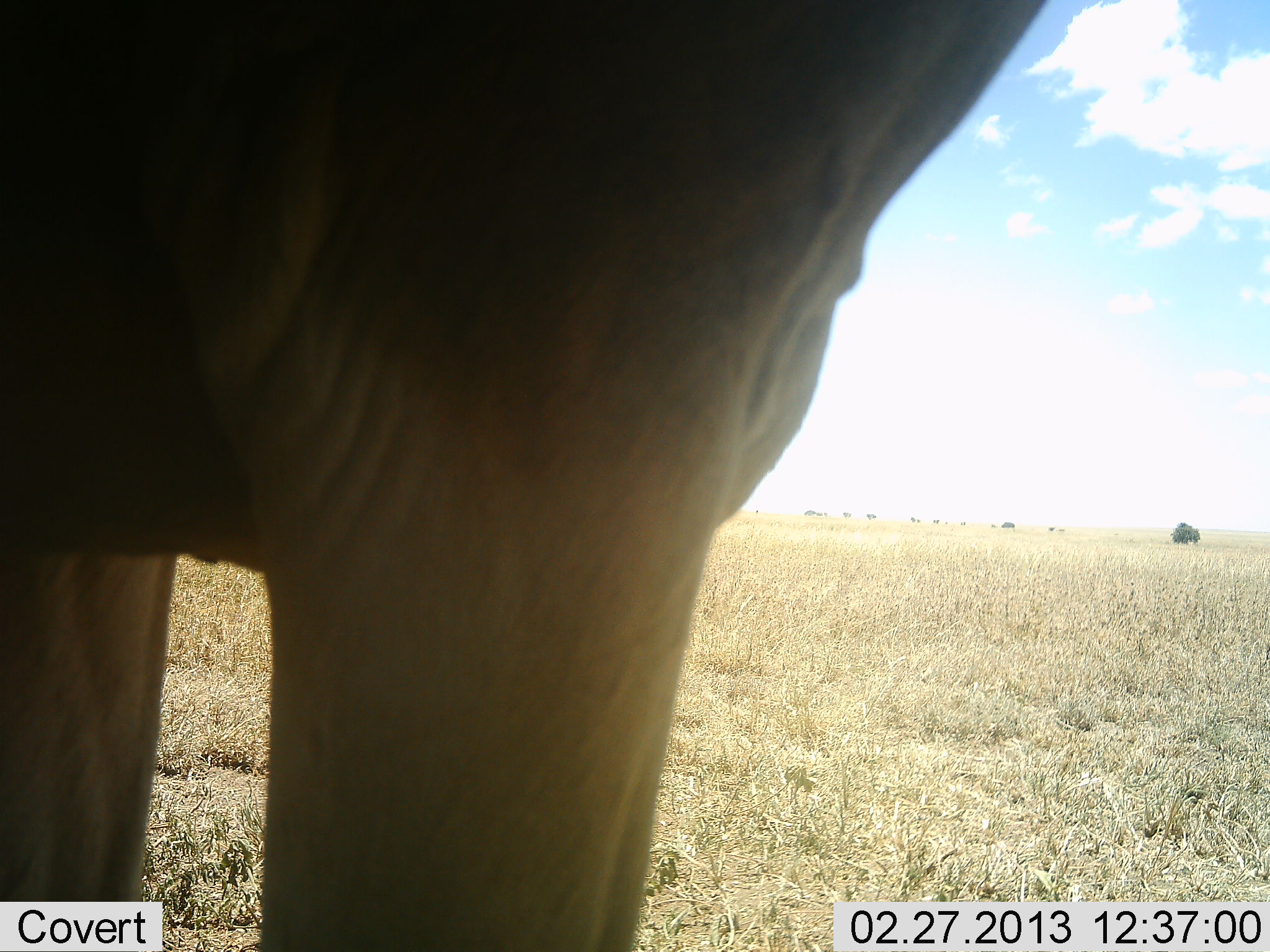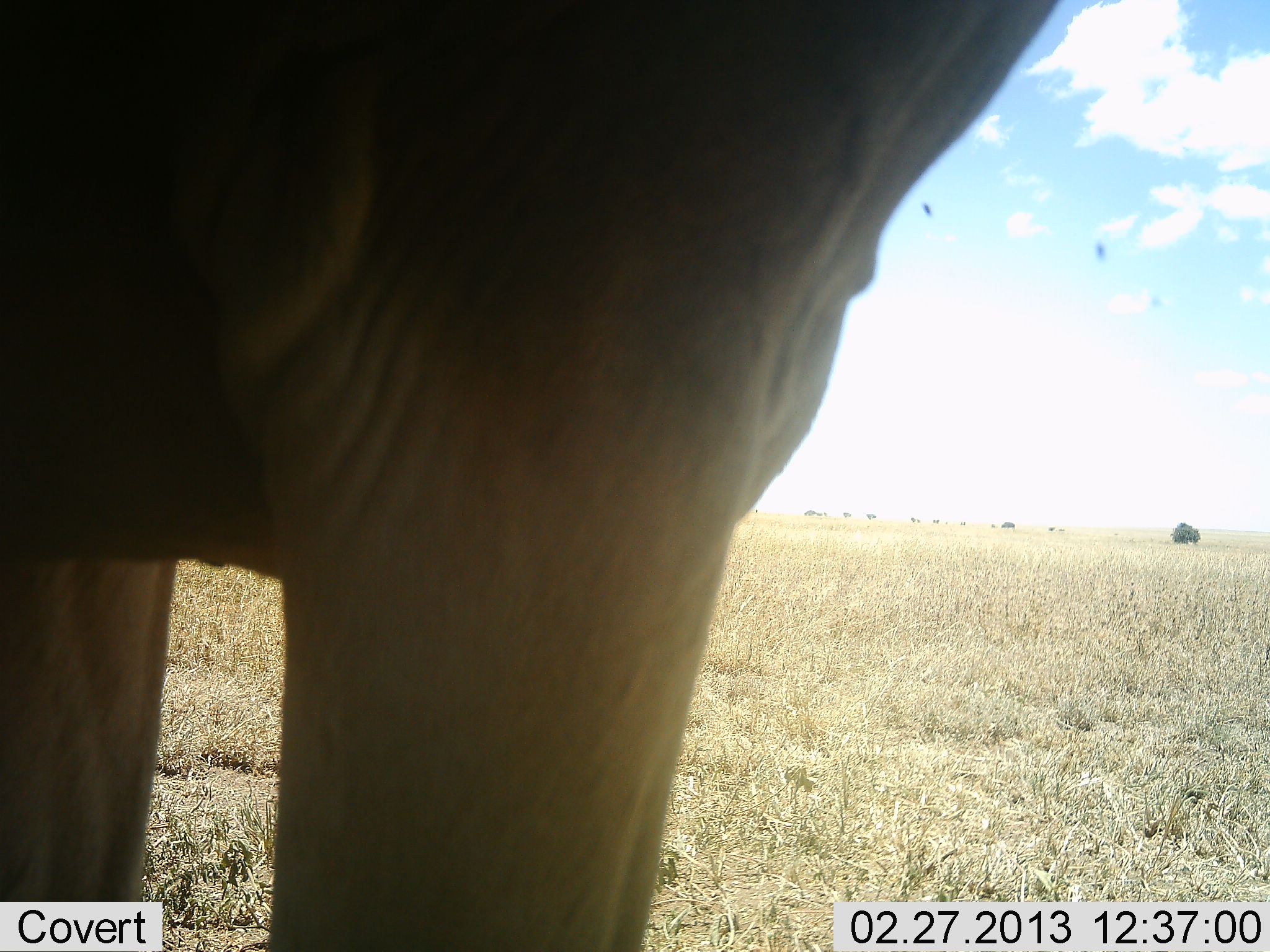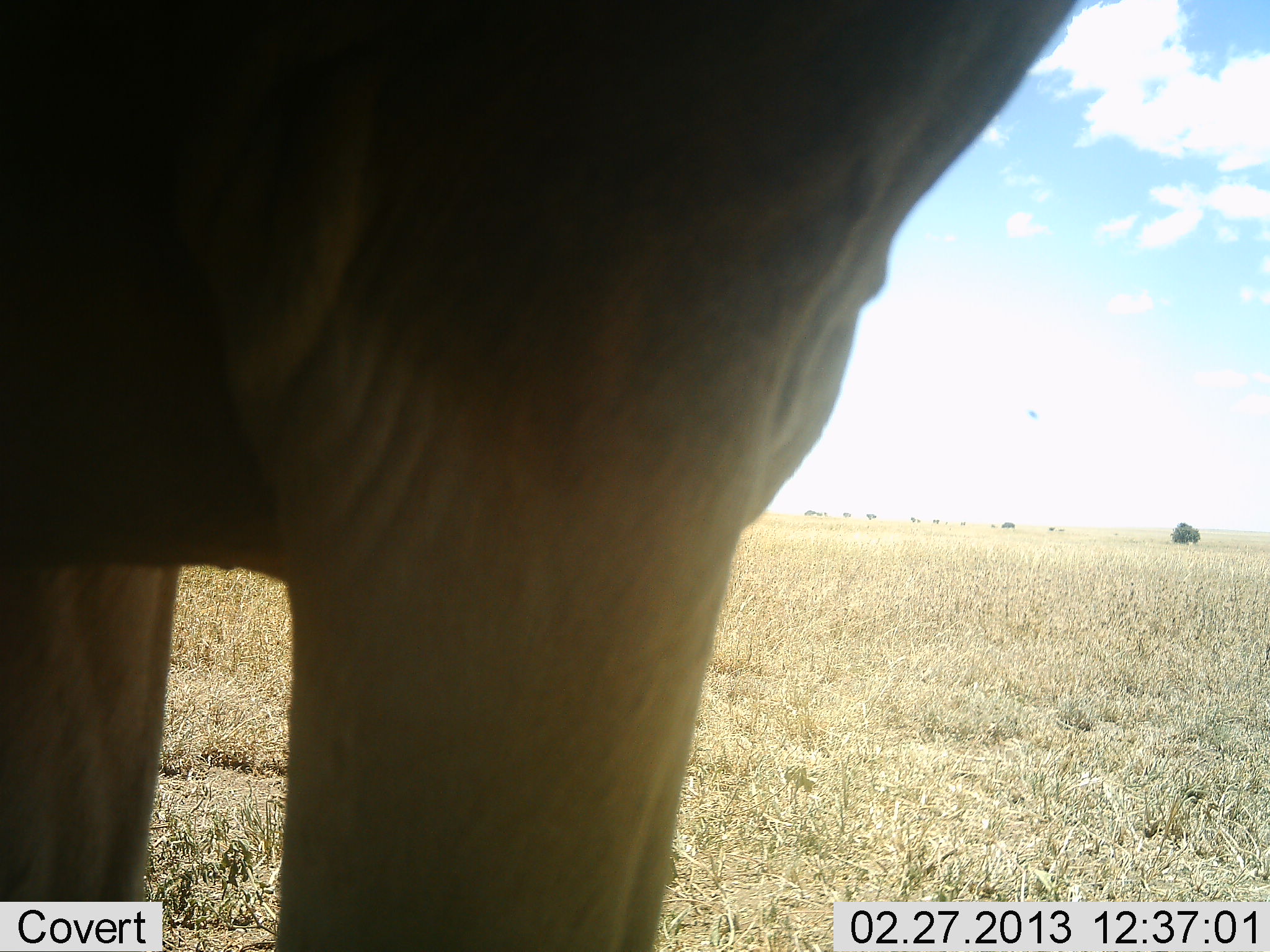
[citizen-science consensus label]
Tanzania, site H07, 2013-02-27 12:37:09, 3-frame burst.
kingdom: Animalia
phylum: Chordata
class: Mammalia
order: Artiodactyla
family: Bovidae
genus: Alcelaphus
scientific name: Alcelaphus buselaphus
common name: hartebeest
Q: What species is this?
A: Hartebeest (Alcelaphus buselaphus).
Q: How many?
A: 1.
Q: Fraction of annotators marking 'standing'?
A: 100%.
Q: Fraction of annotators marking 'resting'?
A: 0%.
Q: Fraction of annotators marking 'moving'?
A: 0%.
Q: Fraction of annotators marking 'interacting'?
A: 0%.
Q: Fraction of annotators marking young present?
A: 0%.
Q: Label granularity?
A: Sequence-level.